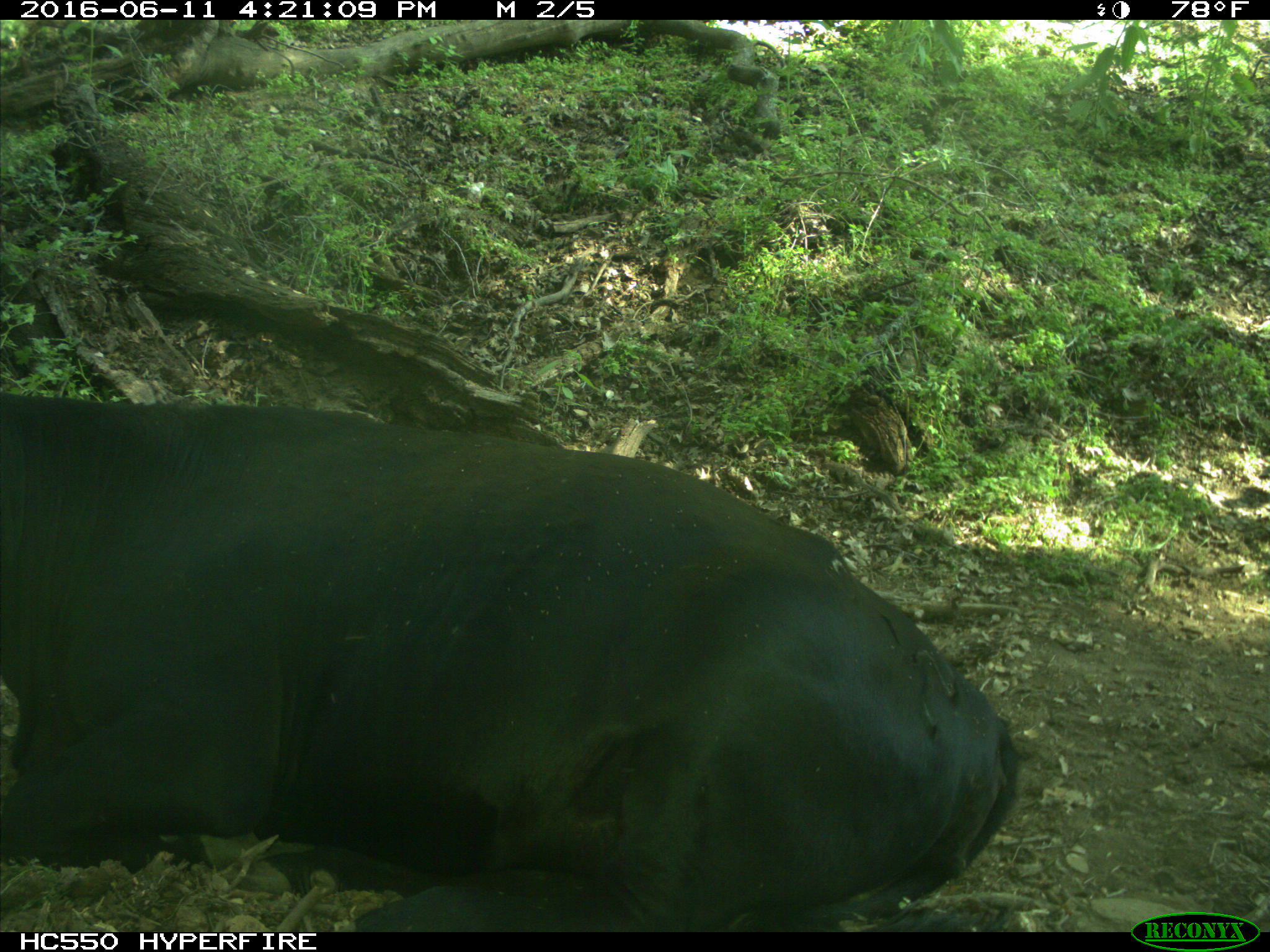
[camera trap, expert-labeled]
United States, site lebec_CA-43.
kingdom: Animalia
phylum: Chordata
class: Mammalia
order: Artiodactyla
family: Bovidae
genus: Bos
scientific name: Bos taurus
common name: domestic cow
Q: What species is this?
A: Bos taurus (domestic cow).